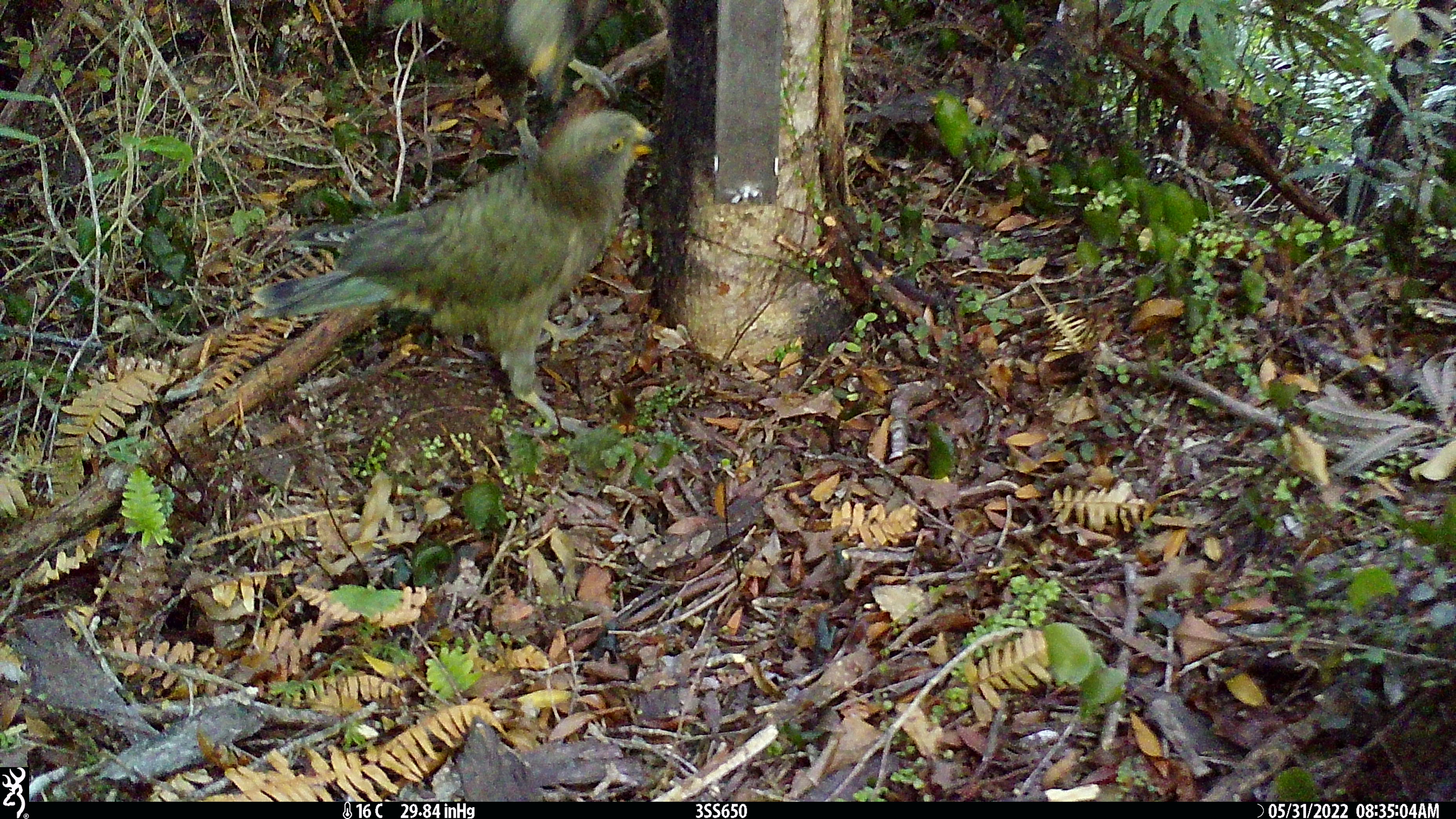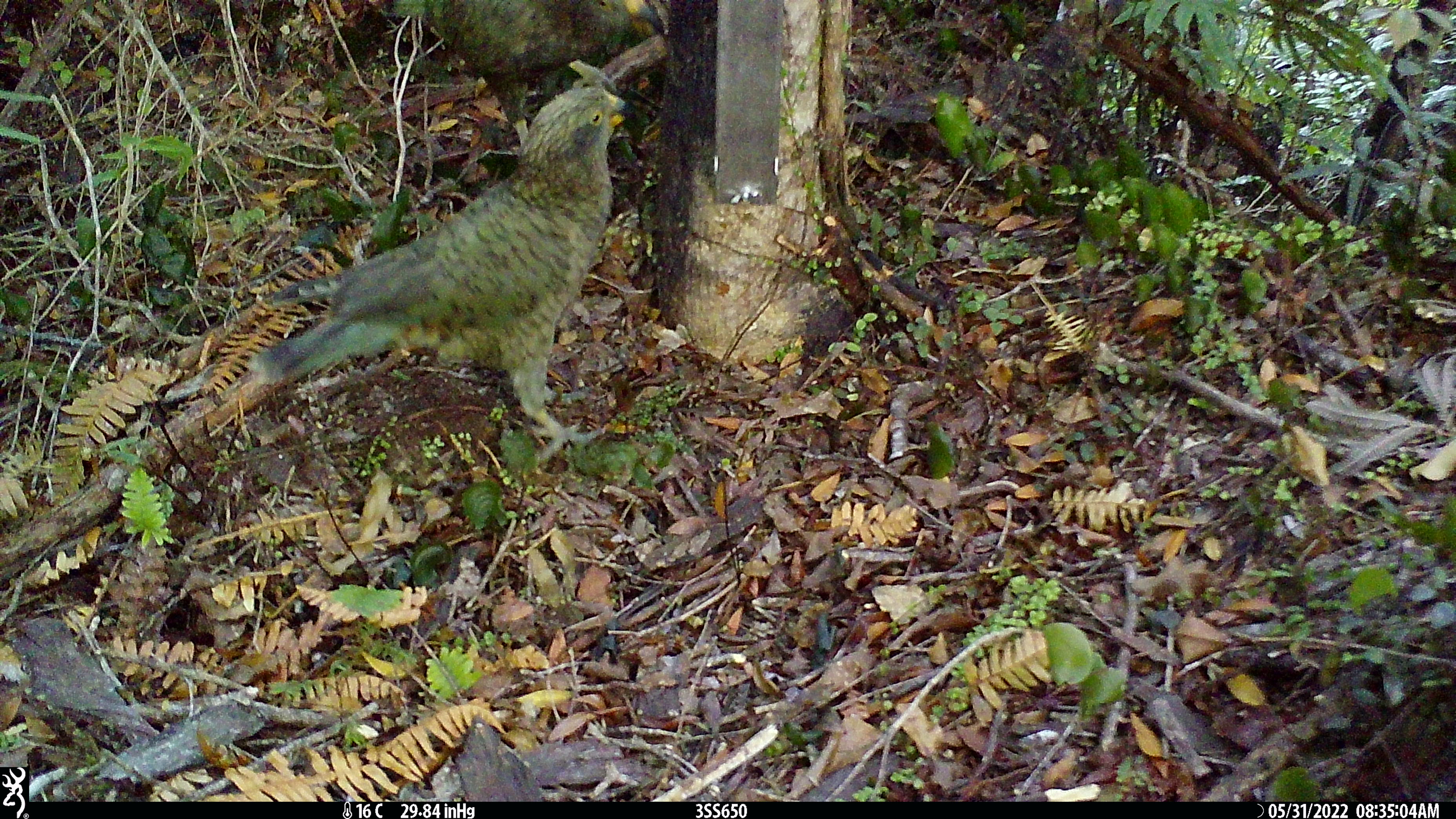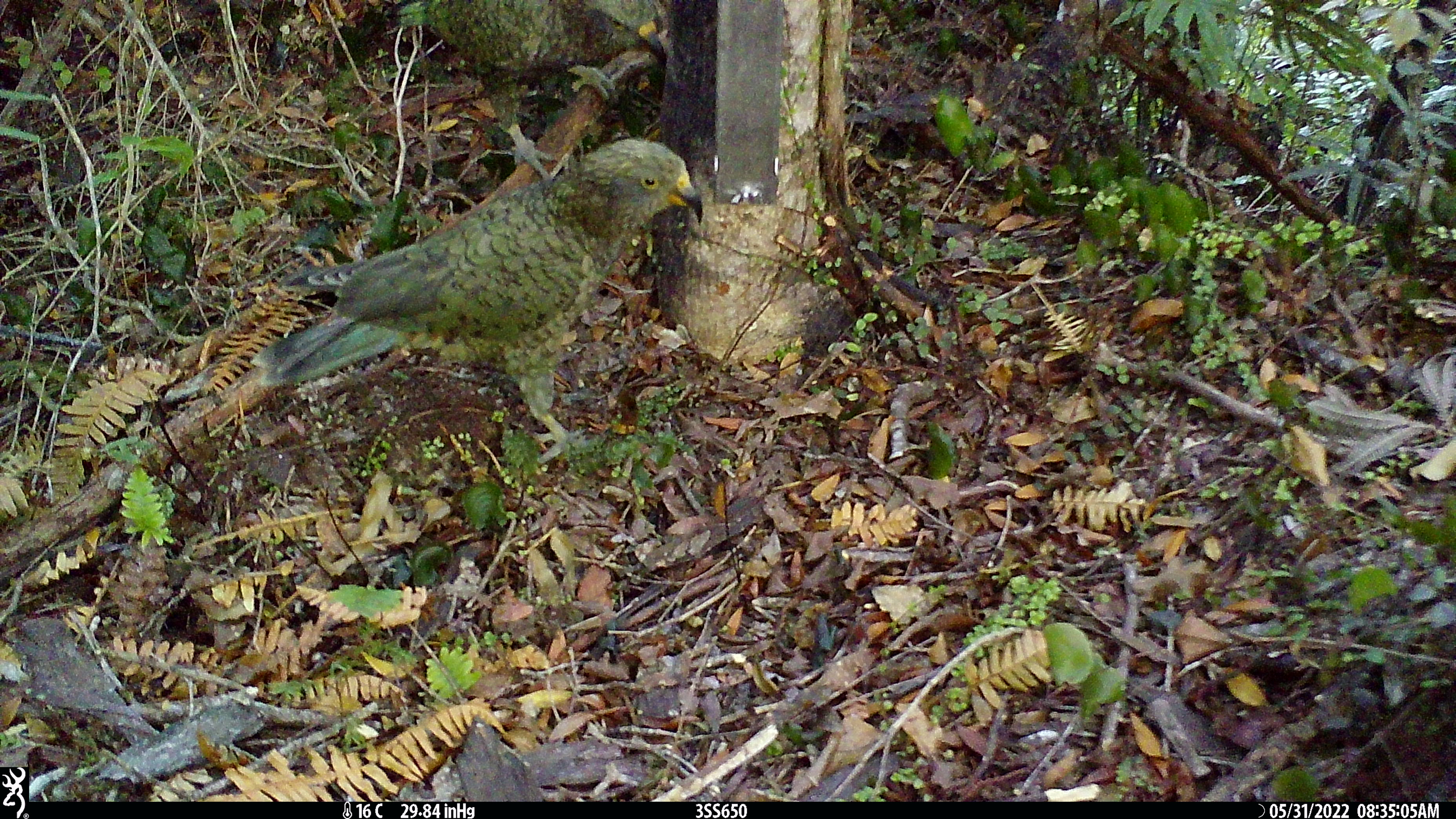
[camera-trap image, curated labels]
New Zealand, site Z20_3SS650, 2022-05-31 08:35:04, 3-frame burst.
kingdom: Animalia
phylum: Chordata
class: Aves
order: Psittaciformes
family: Strigopidae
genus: Nestor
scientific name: Nestor notabilis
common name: kea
Kea (Nestor notabilis).